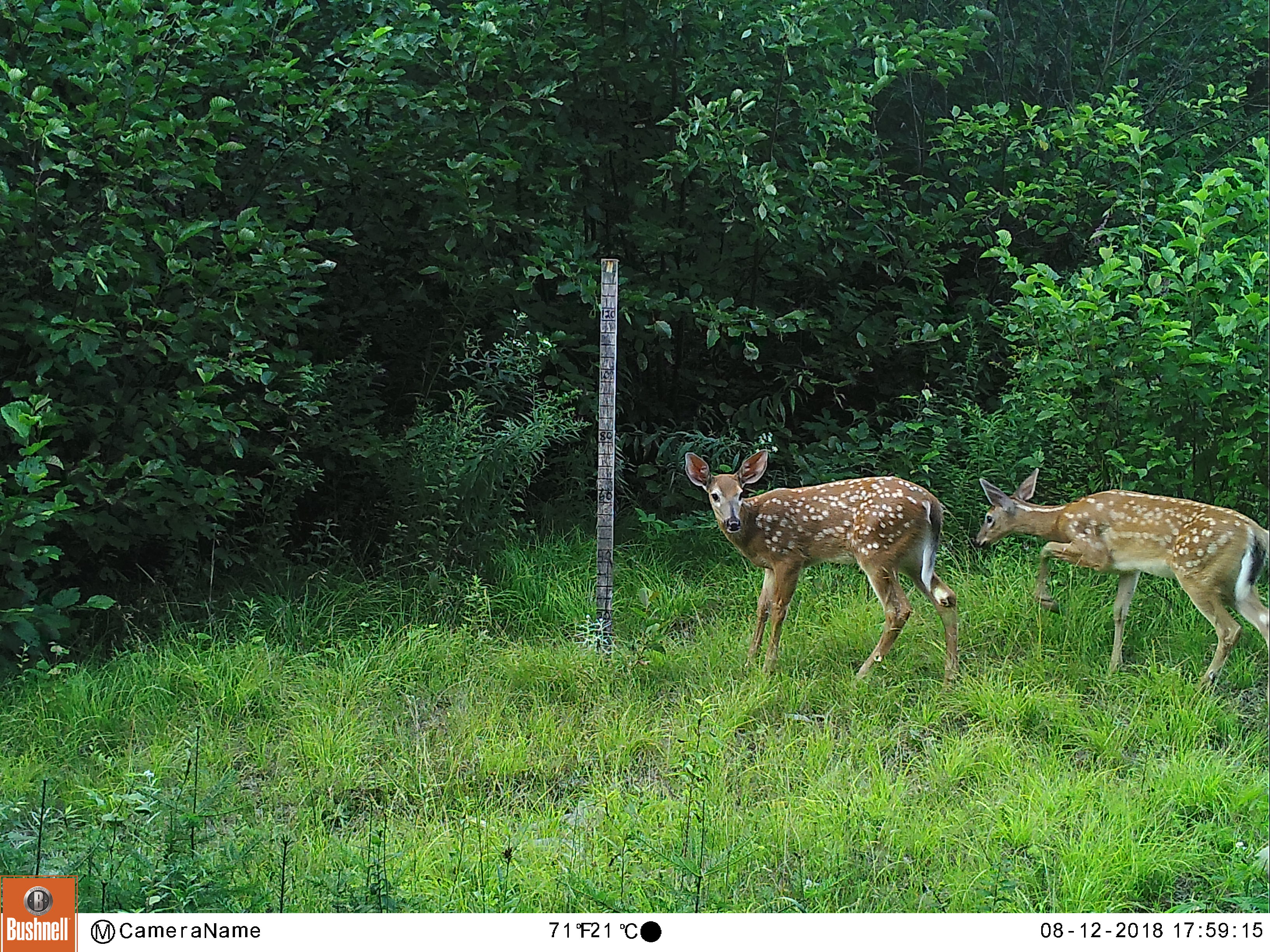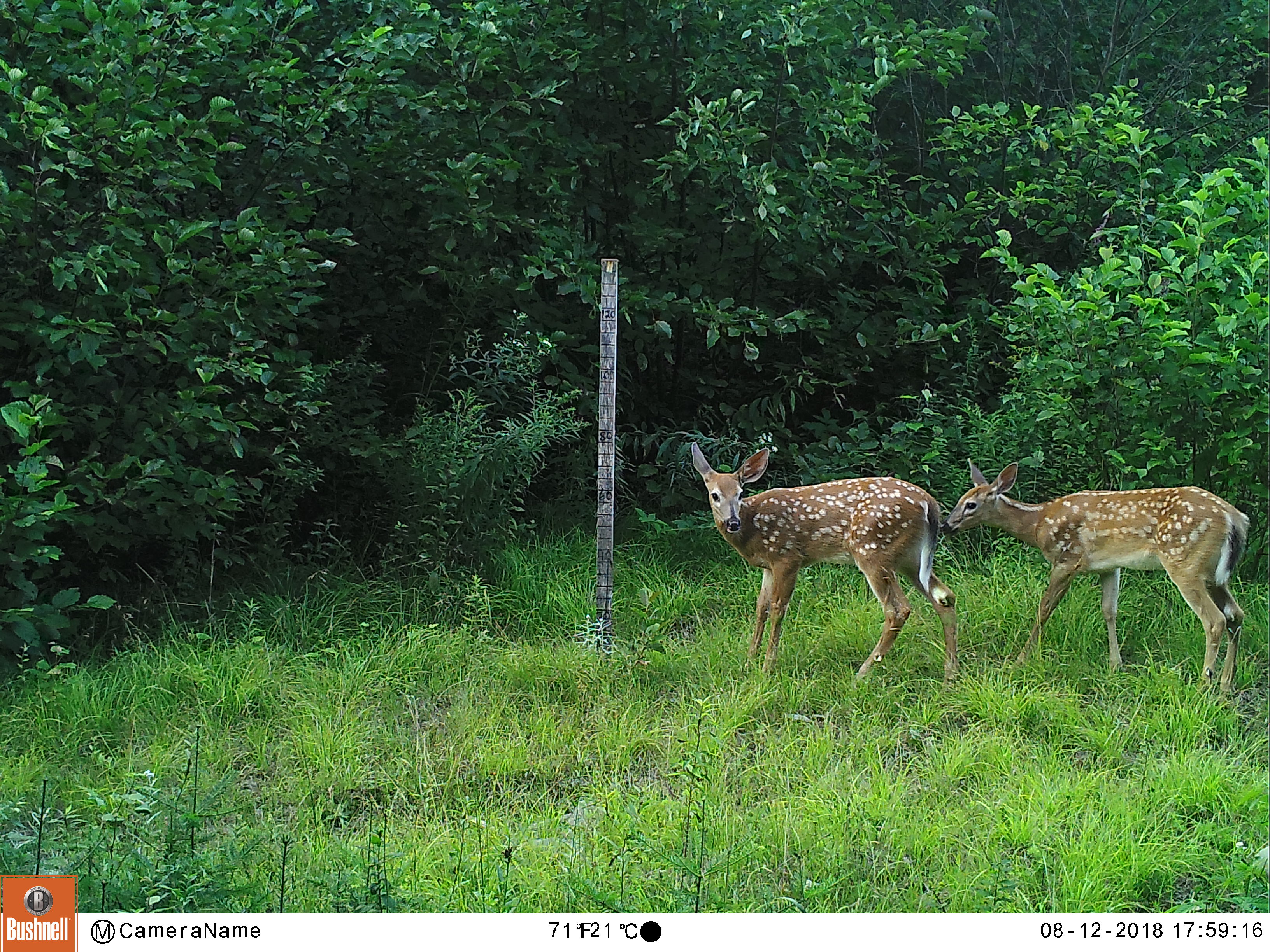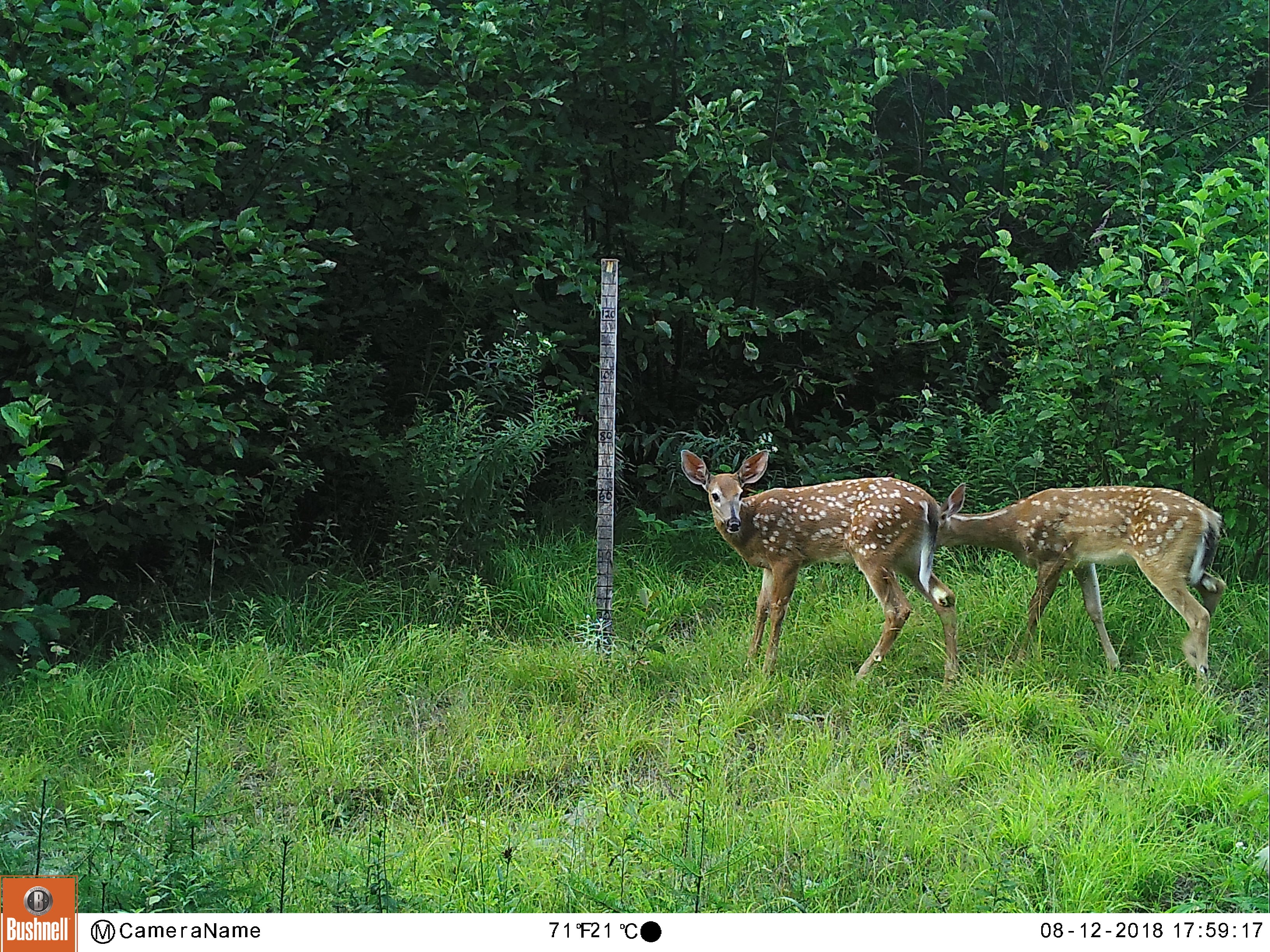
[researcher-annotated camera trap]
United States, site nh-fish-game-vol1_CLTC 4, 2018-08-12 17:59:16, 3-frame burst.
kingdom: Animalia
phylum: Chordata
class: Mammalia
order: Artiodactyla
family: Cervidae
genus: Odocoileus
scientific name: Odocoileus virginianus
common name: white-tailed deer